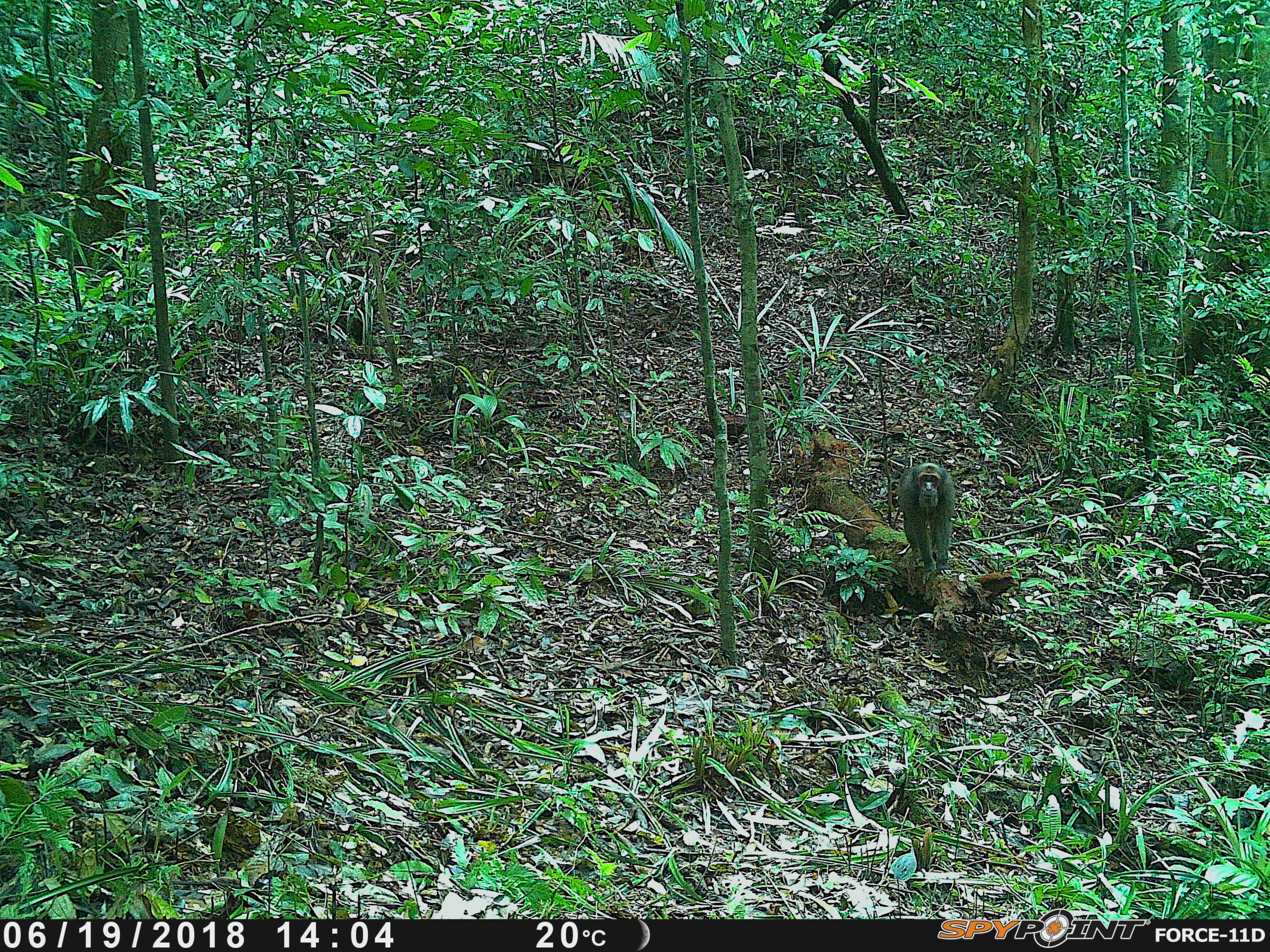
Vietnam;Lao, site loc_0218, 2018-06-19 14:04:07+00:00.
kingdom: Animalia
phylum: Chordata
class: Mammalia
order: Primates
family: Cercopithecidae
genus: Macaca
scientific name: Macaca arctoides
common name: stump-tailed macaque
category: stump tailed macaque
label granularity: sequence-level